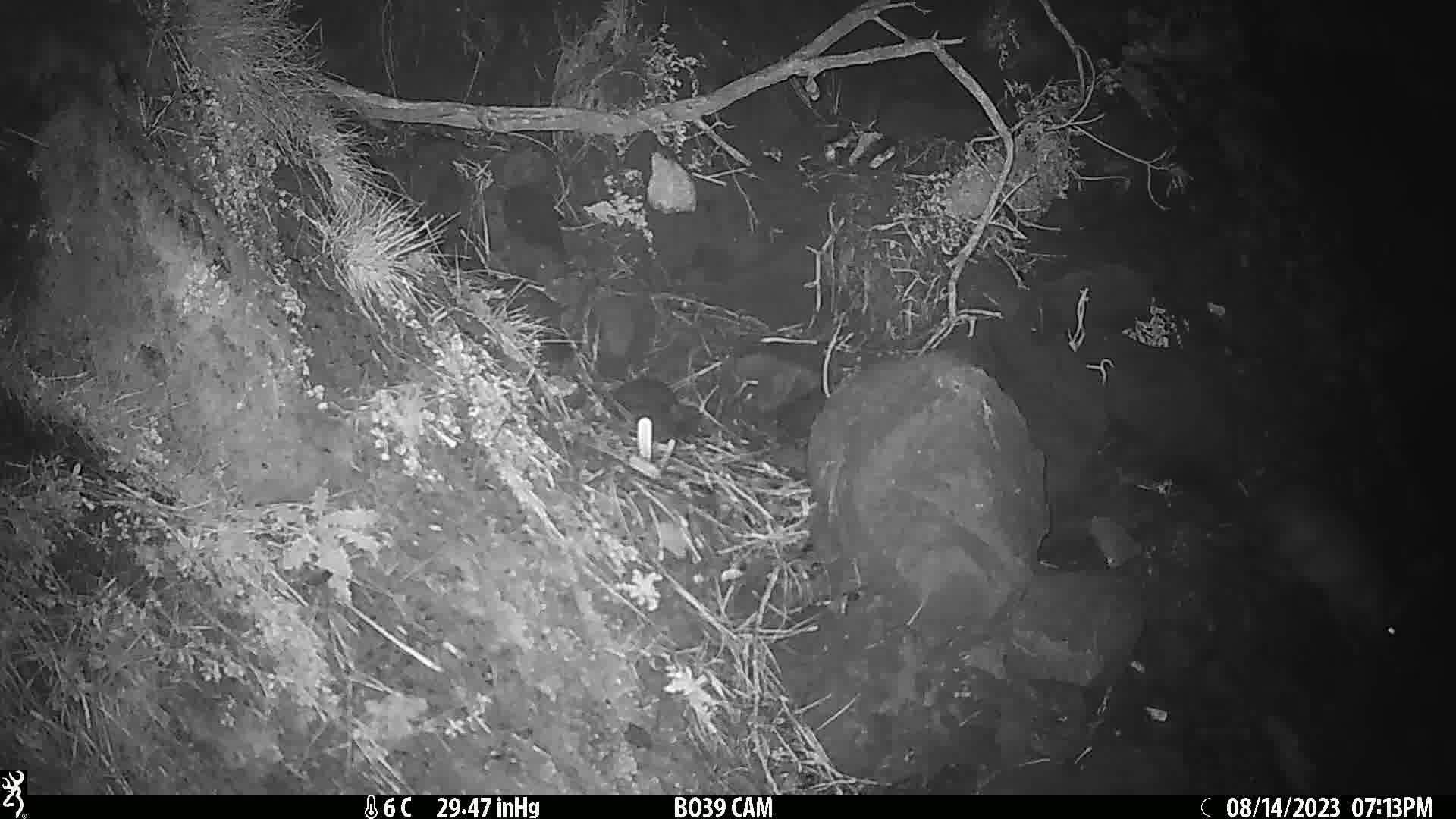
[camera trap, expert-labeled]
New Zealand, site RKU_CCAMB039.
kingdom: Animalia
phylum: Chordata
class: Mammalia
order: Diprotodontia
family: Phalangeridae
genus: Trichosurus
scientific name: Trichosurus vulpecula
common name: common brushtail possum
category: possum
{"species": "possum (common brushtail possum) (Trichosurus vulpecula)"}